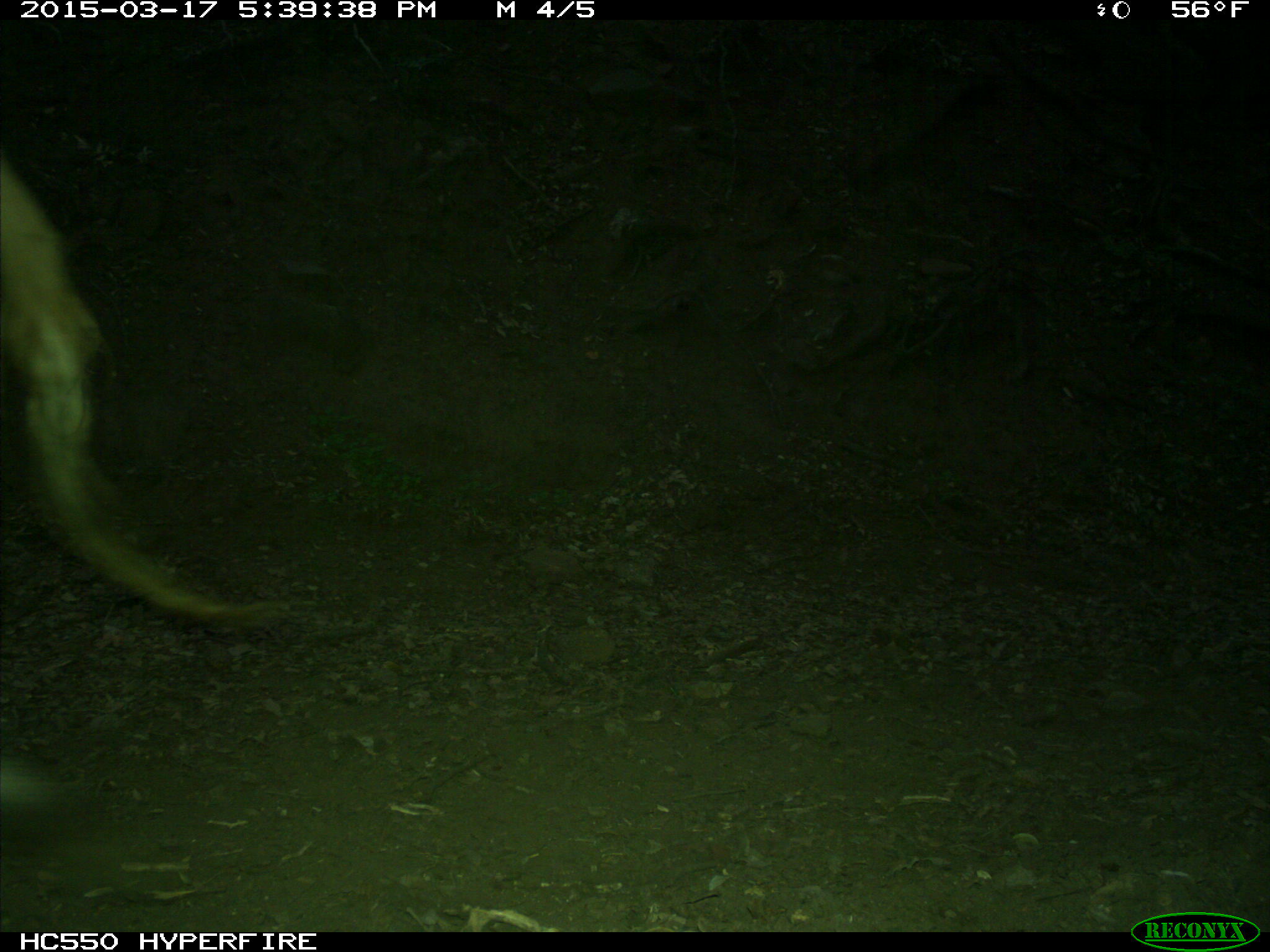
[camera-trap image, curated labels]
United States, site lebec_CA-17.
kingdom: Animalia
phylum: Chordata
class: Mammalia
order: Artiodactyla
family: Bovidae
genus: Bos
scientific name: Bos taurus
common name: domestic cow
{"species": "Bos taurus (domestic cow)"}